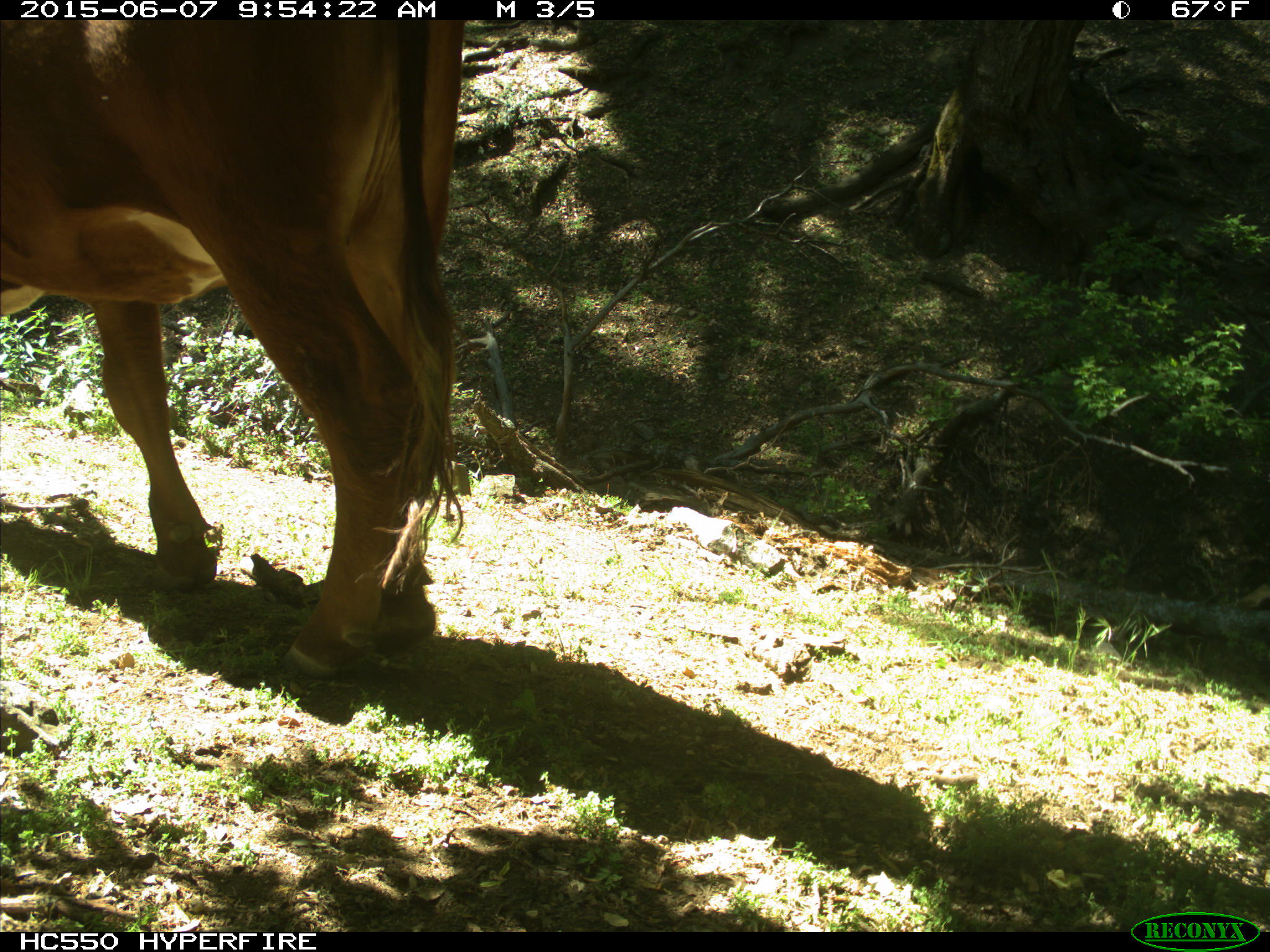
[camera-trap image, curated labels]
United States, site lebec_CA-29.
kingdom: Animalia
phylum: Chordata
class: Mammalia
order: Artiodactyla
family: Bovidae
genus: Bos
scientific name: Bos taurus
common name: domestic cow